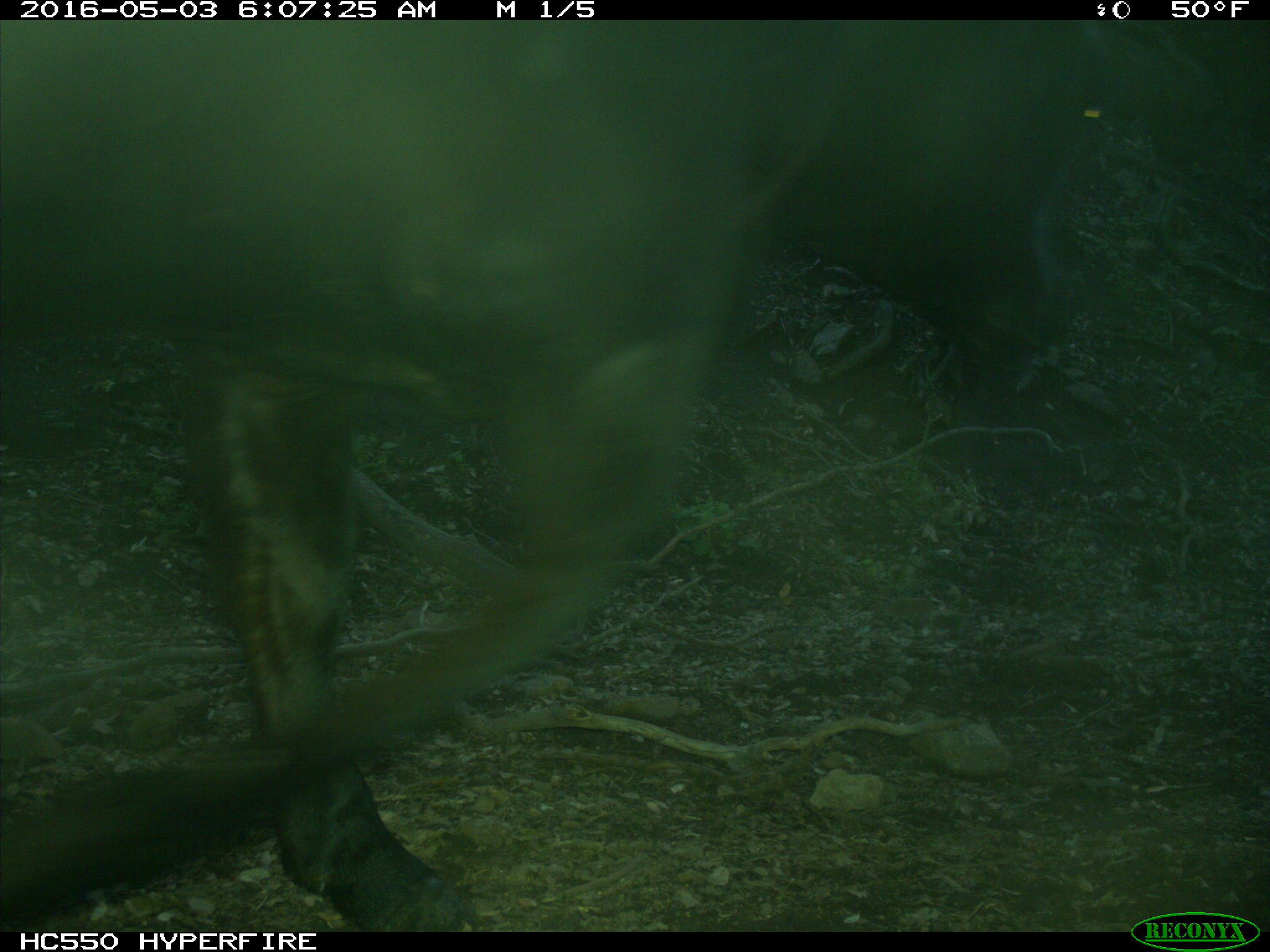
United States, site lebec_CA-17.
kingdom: Animalia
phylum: Chordata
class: Mammalia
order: Artiodactyla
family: Bovidae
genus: Bos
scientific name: Bos taurus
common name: domestic cow